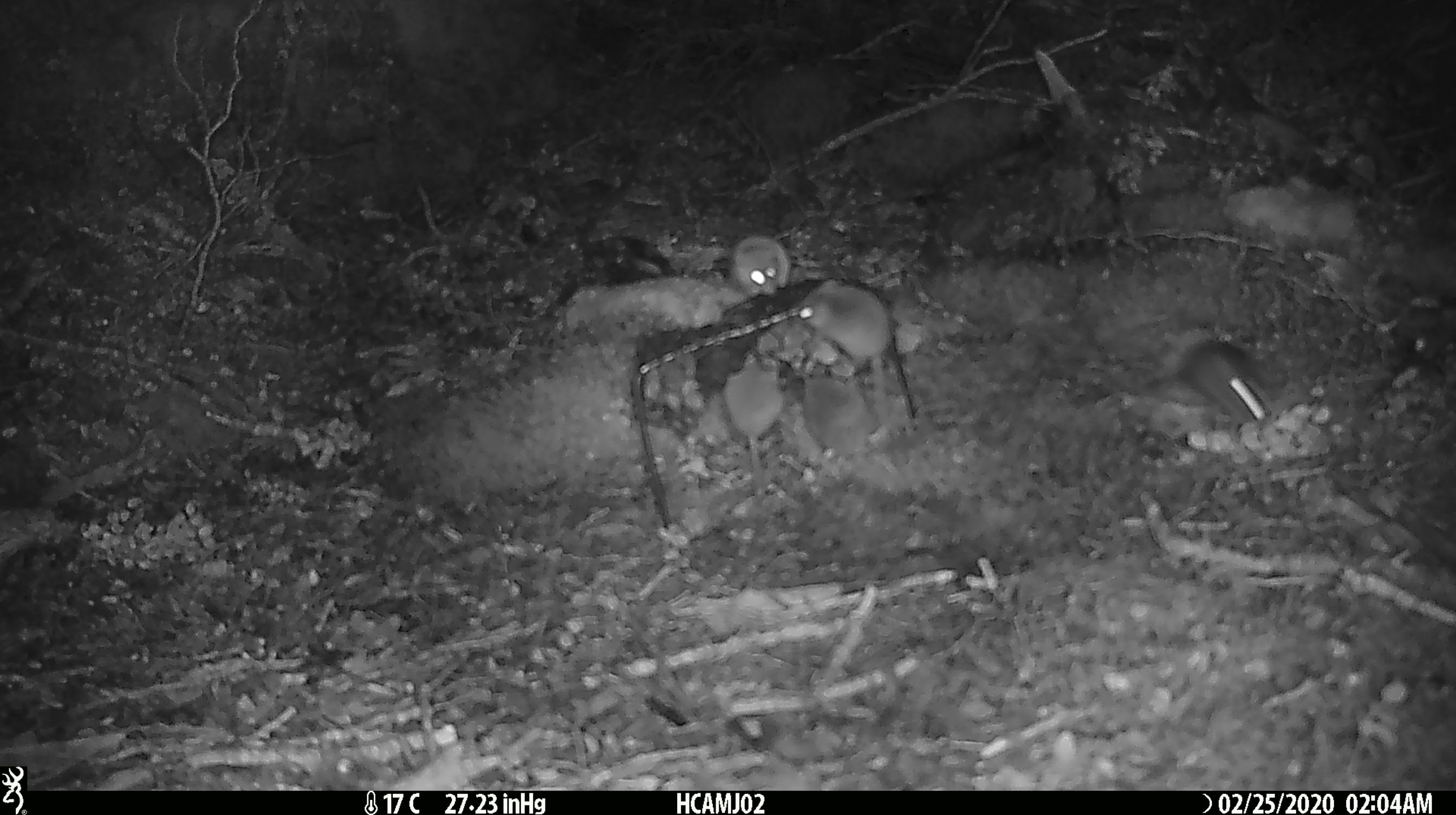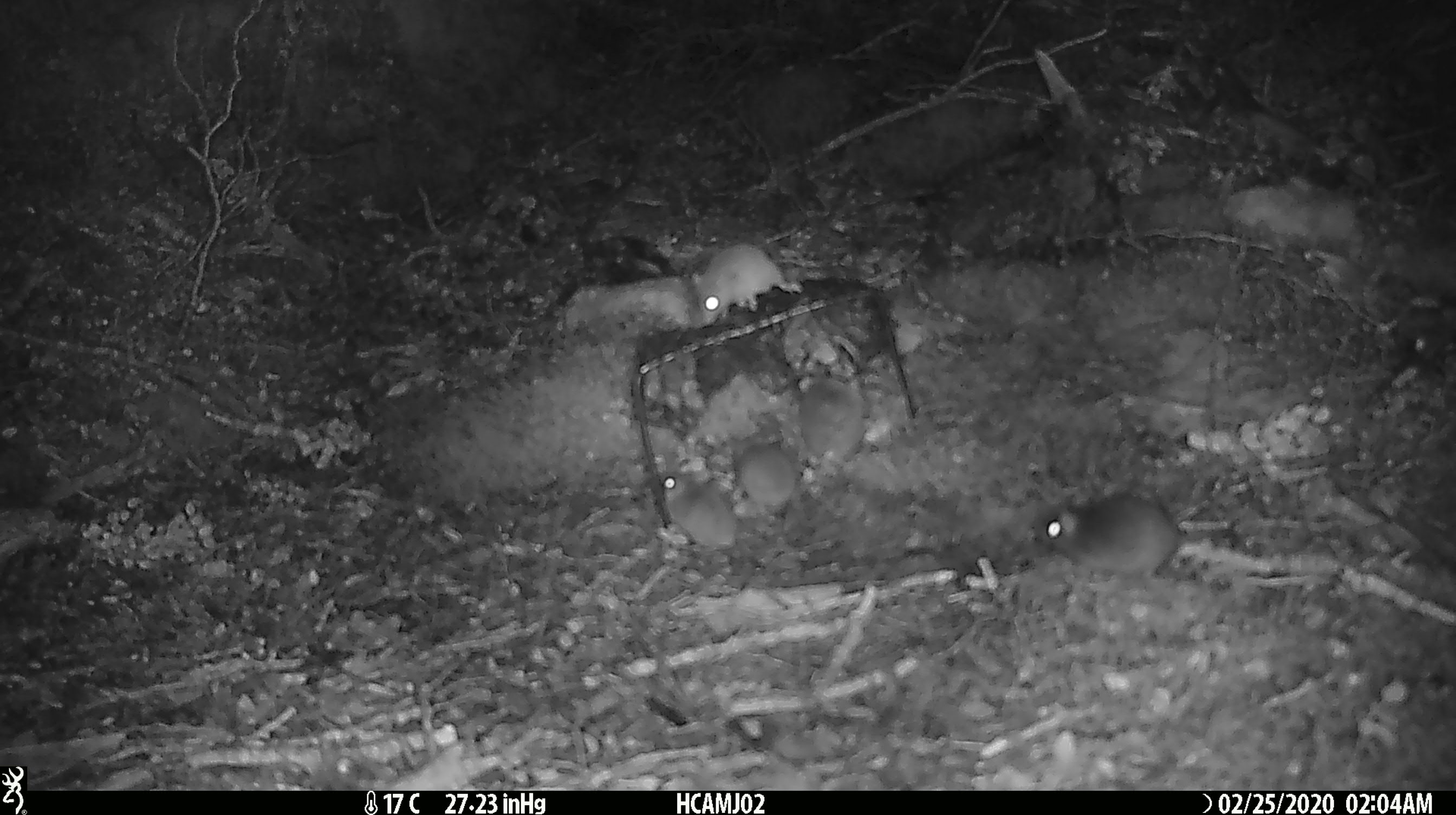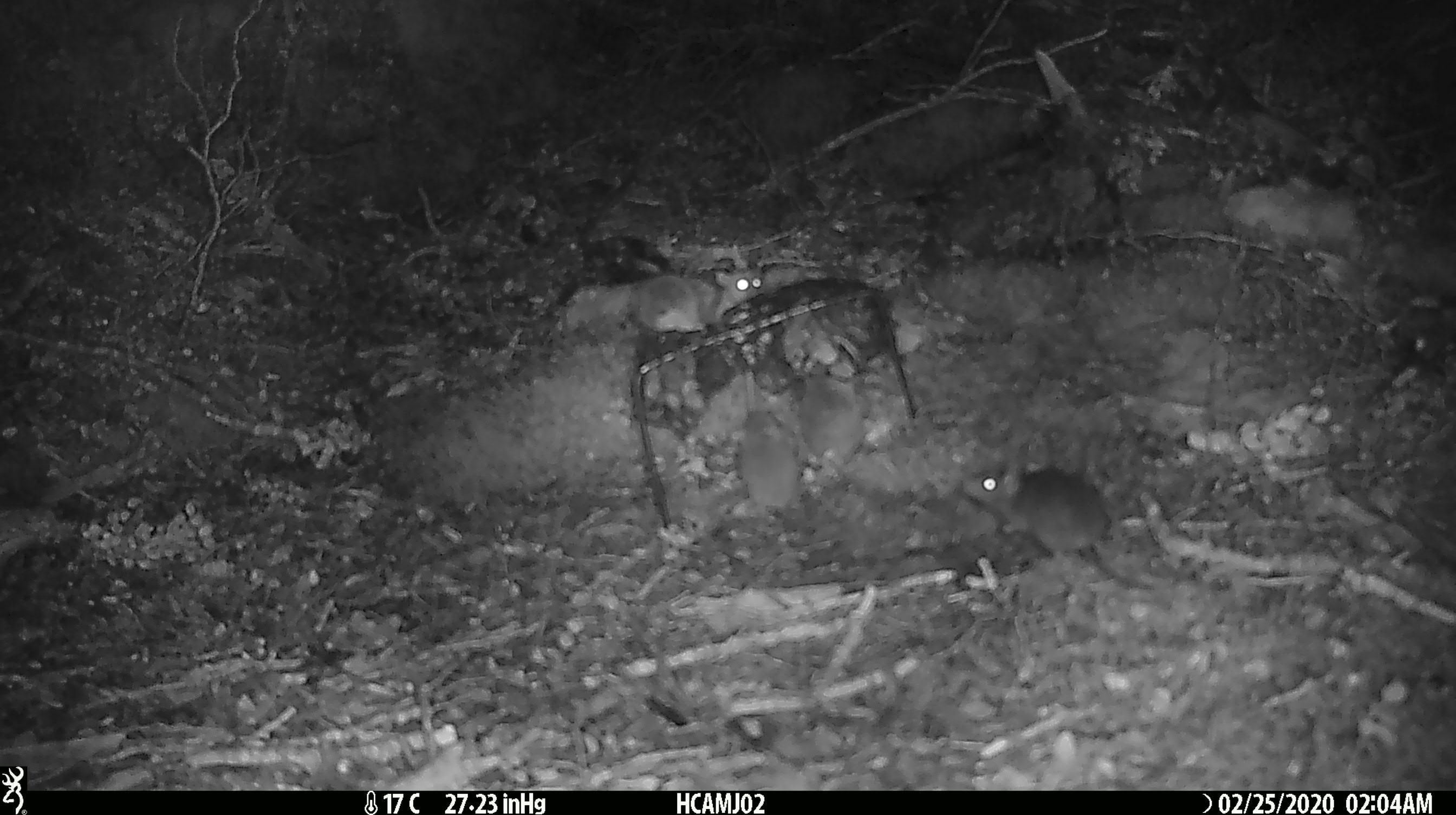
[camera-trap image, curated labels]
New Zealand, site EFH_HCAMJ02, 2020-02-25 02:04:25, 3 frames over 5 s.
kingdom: Animalia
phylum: Chordata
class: Mammalia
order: Rodentia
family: Muridae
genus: Mus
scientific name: Mus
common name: mouse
Mouse (Mus).